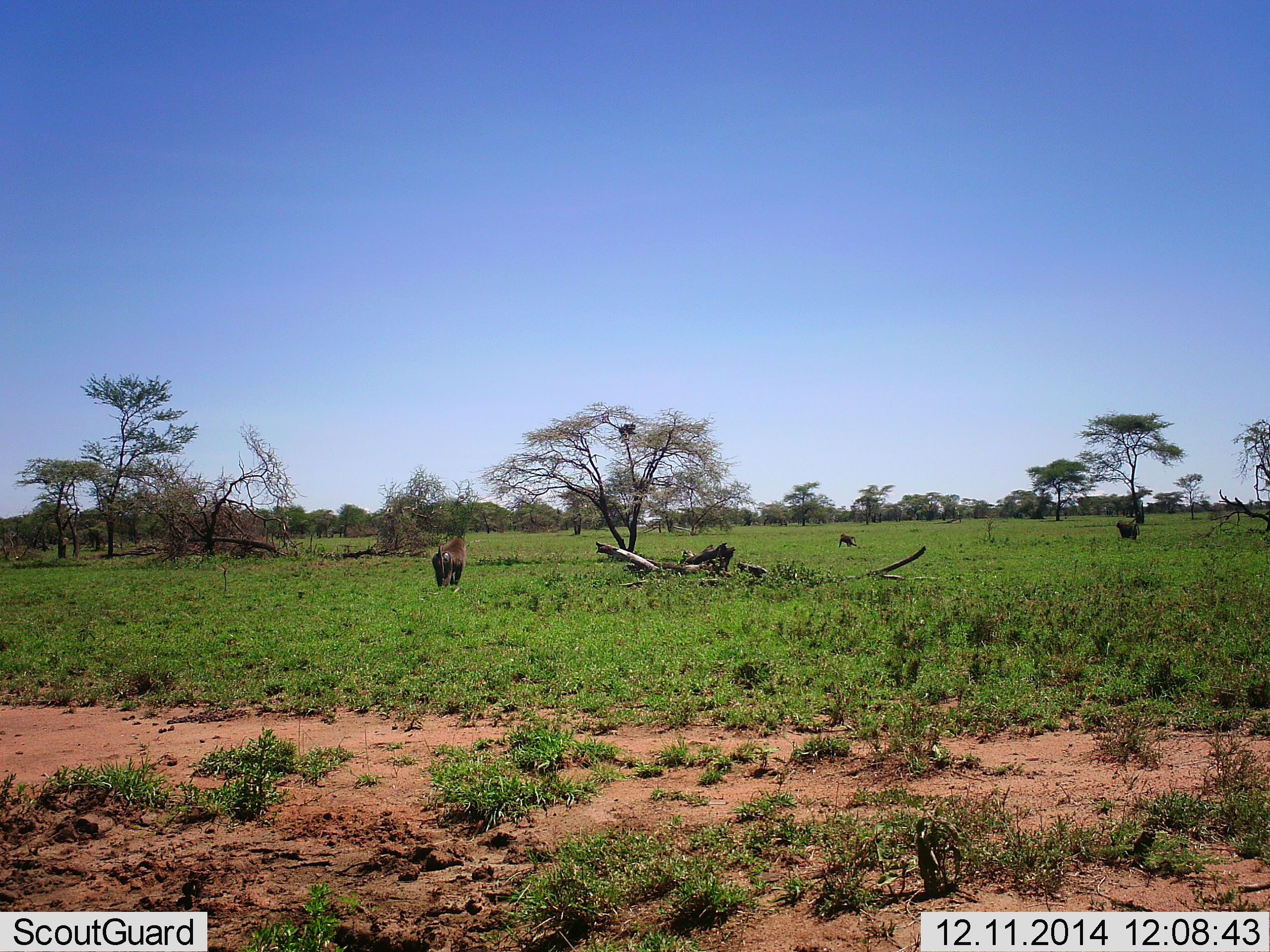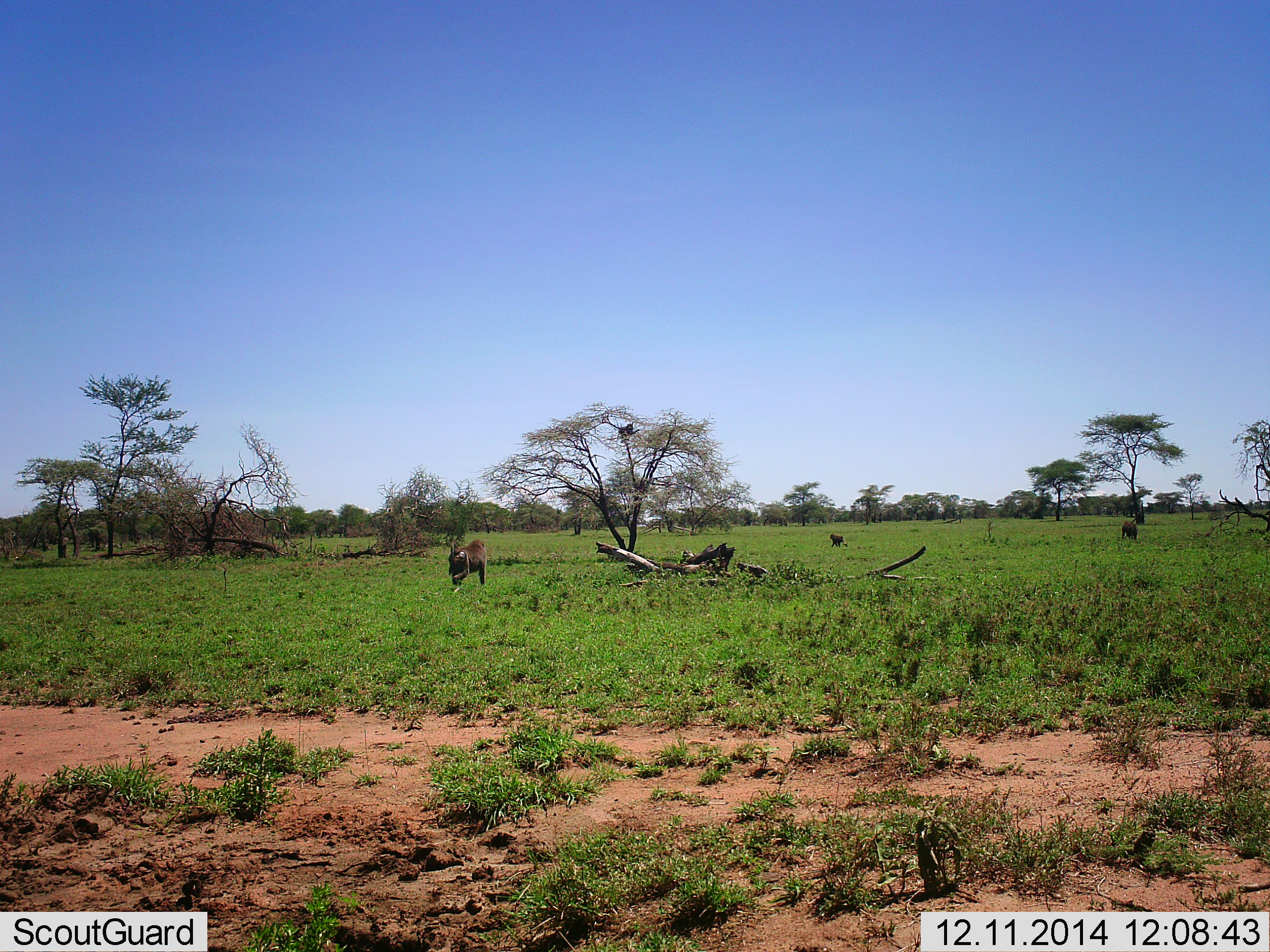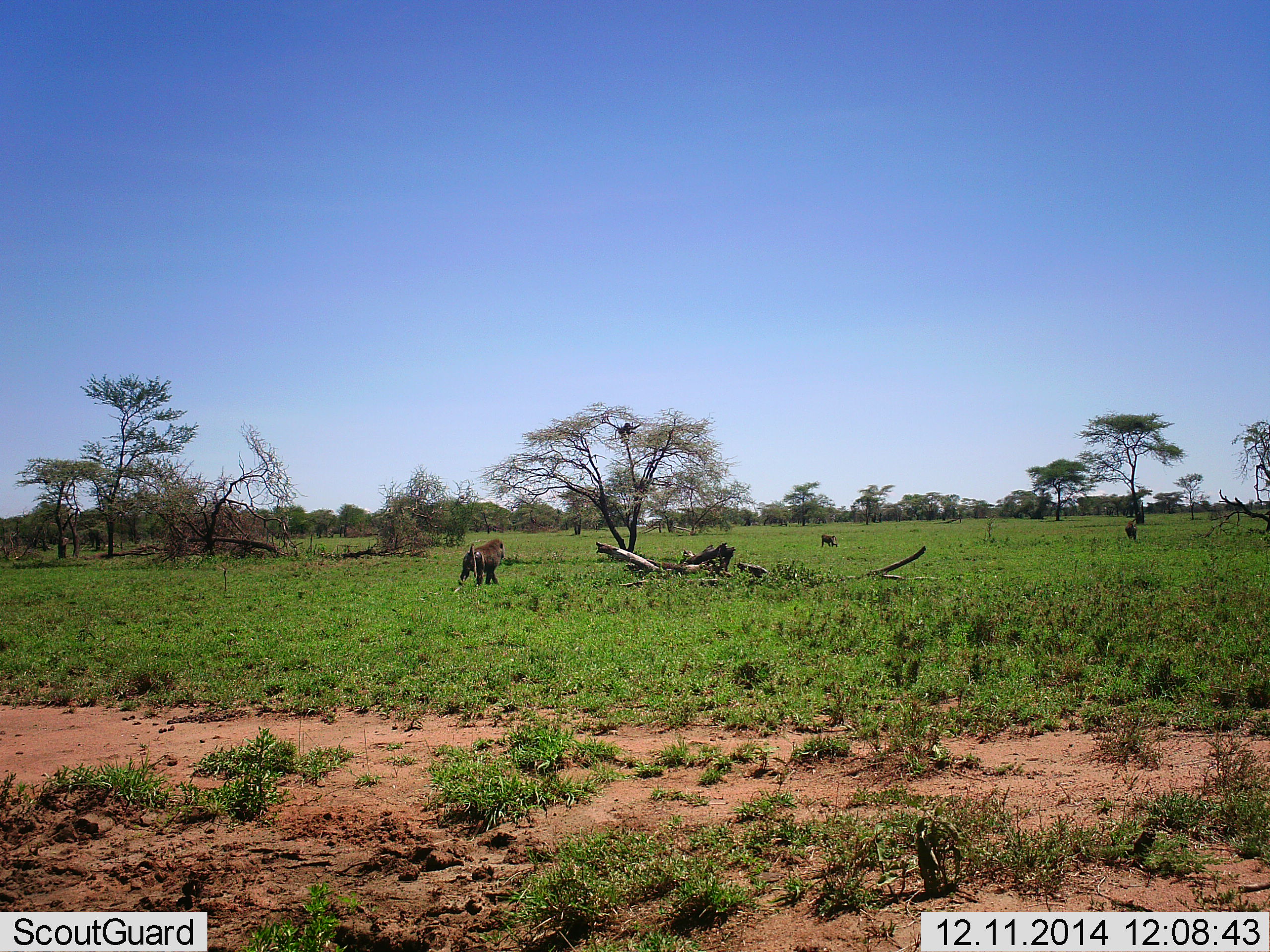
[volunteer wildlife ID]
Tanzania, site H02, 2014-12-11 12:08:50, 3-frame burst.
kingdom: Animalia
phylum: Chordata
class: Mammalia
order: Primates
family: Cercopithecidae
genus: Papio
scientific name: Papio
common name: baboon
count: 4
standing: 10%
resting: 10%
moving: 90%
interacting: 0%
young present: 10%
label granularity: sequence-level